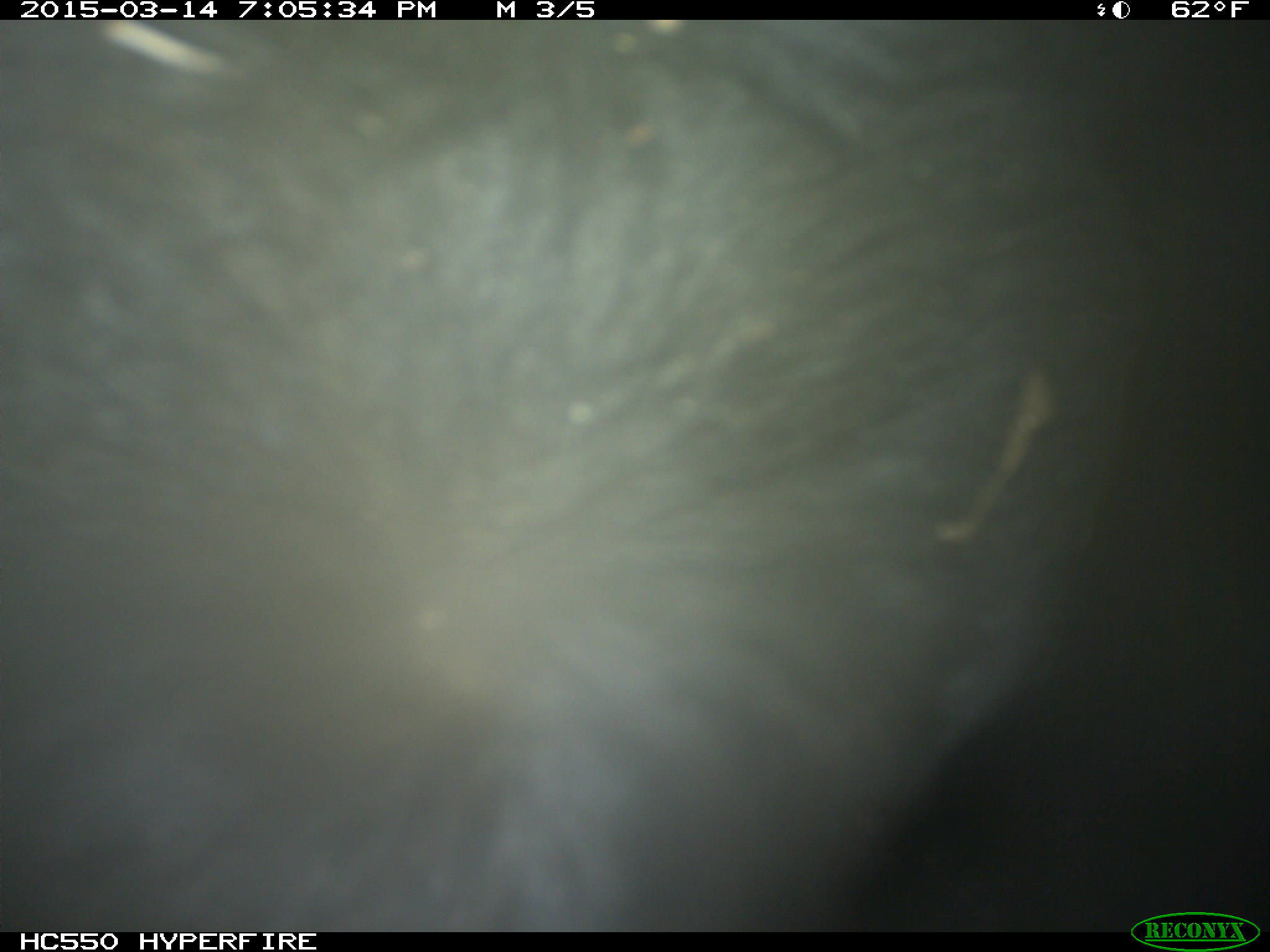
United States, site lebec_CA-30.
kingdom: Animalia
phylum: Chordata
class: Mammalia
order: Artiodactyla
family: Bovidae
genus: Bos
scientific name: Bos taurus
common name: domestic cow